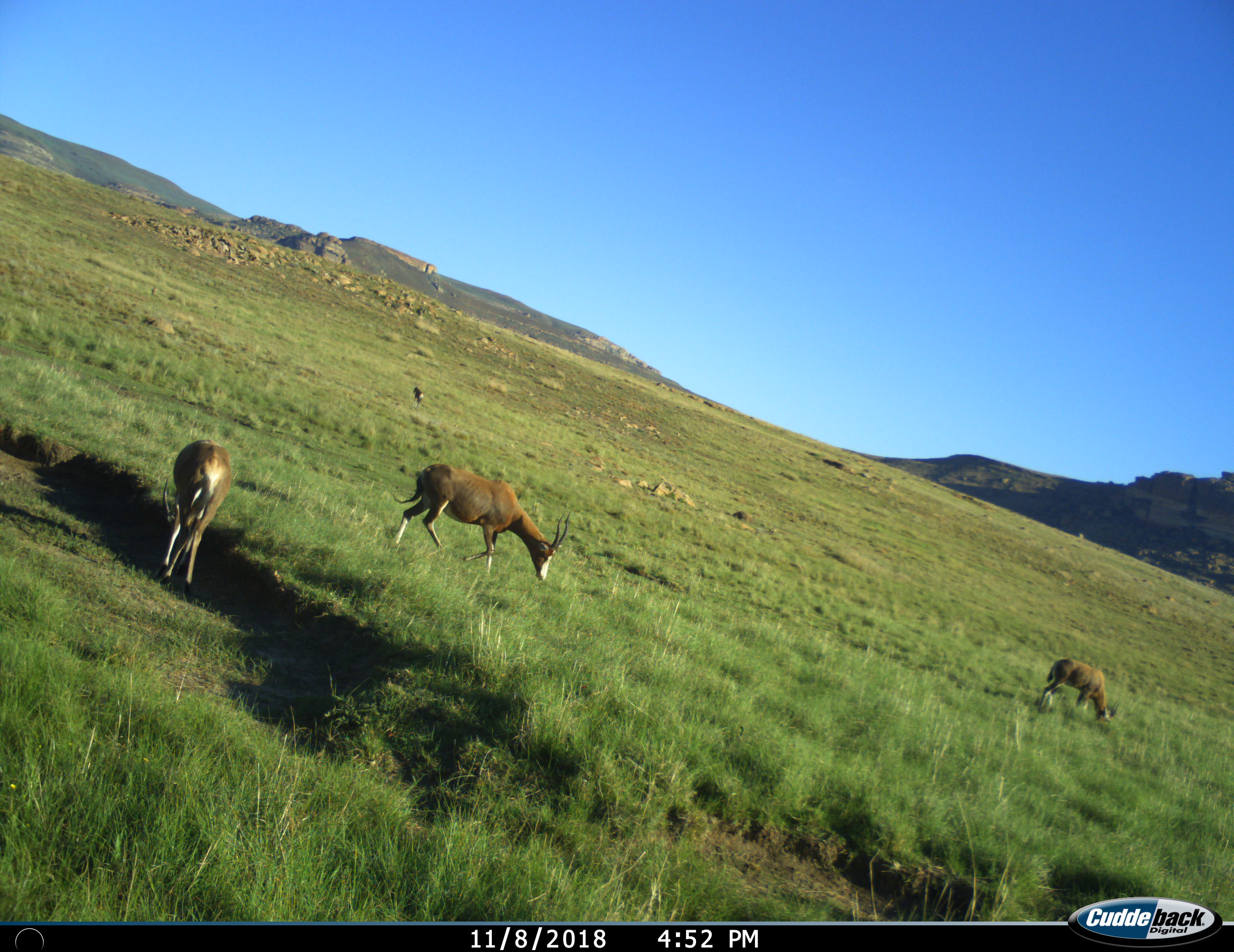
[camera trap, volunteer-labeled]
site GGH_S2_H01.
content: unidentified animal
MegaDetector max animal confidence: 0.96